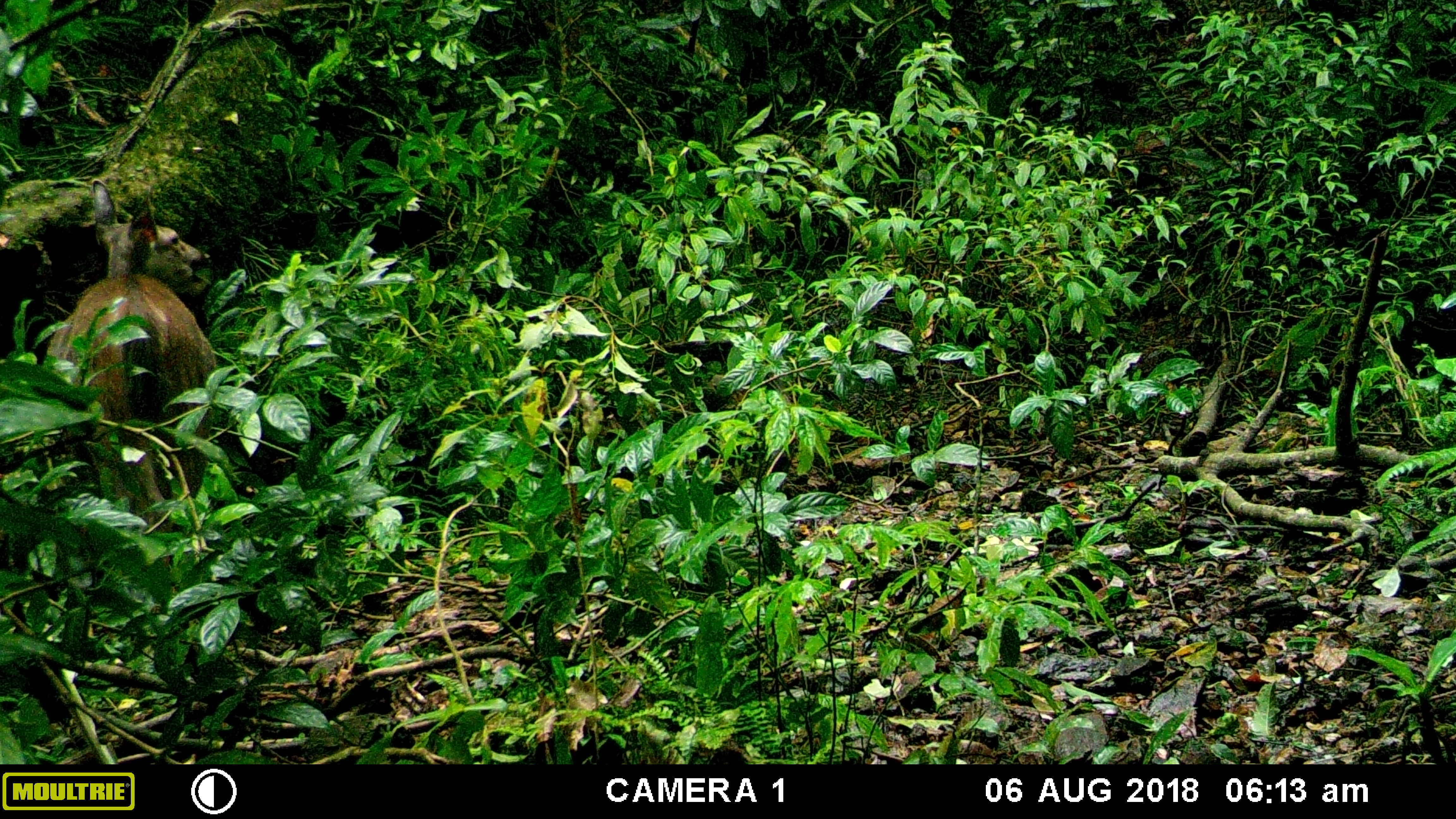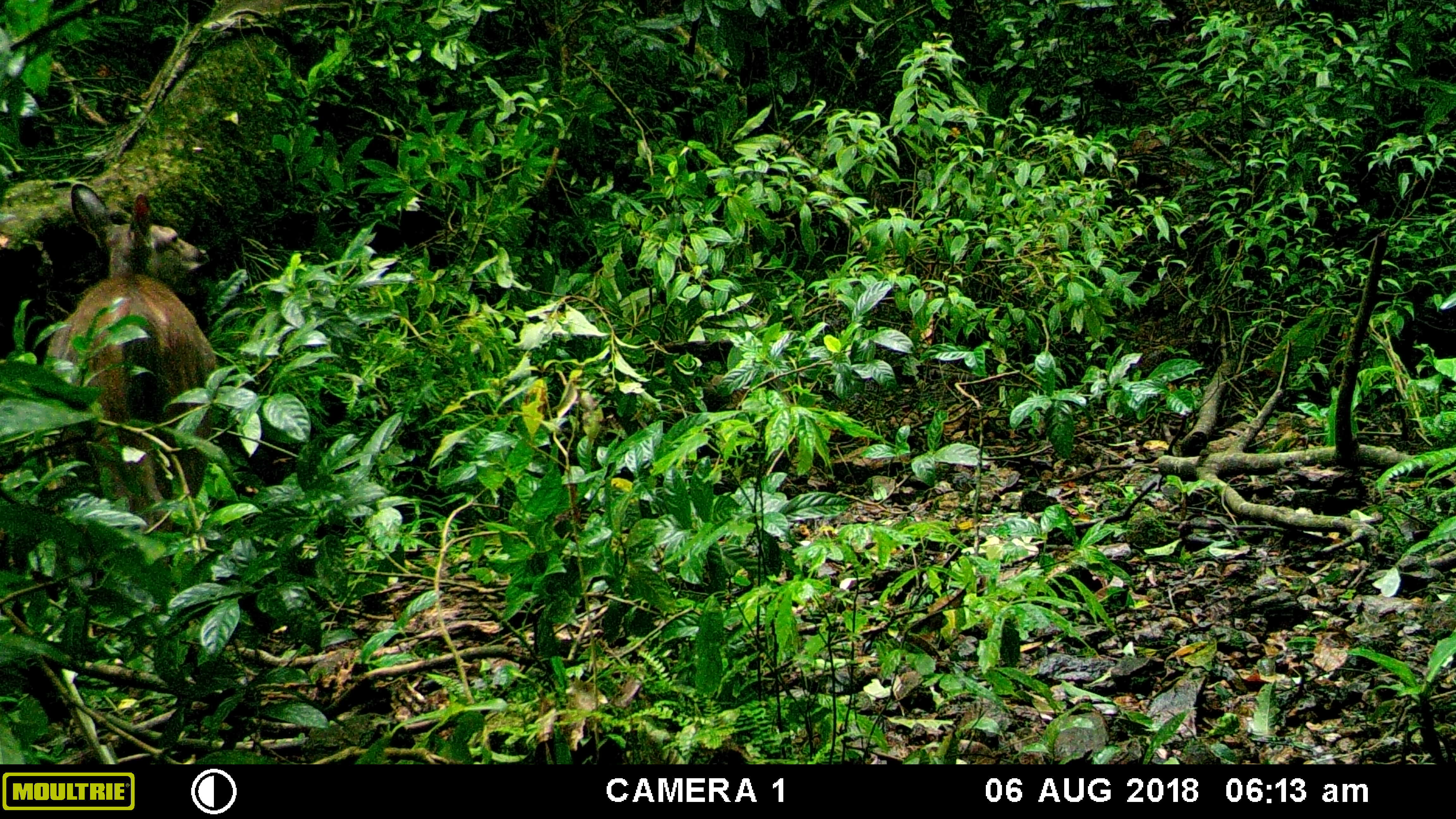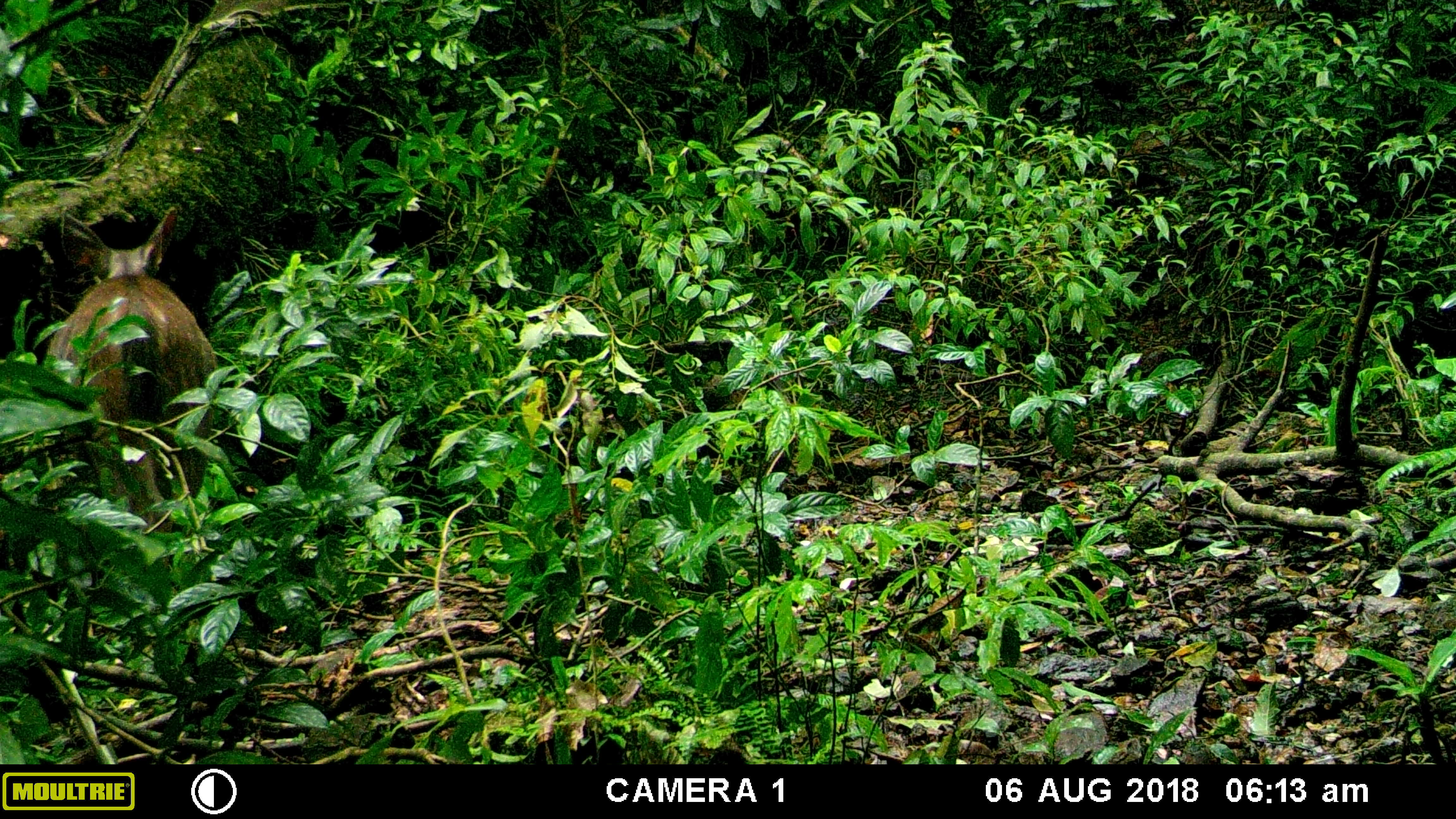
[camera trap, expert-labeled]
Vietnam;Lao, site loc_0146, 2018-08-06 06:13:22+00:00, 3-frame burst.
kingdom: Animalia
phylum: Chordata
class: Mammalia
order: Artiodactyla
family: Cervidae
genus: Rusa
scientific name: Rusa unicolor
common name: sambar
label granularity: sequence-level